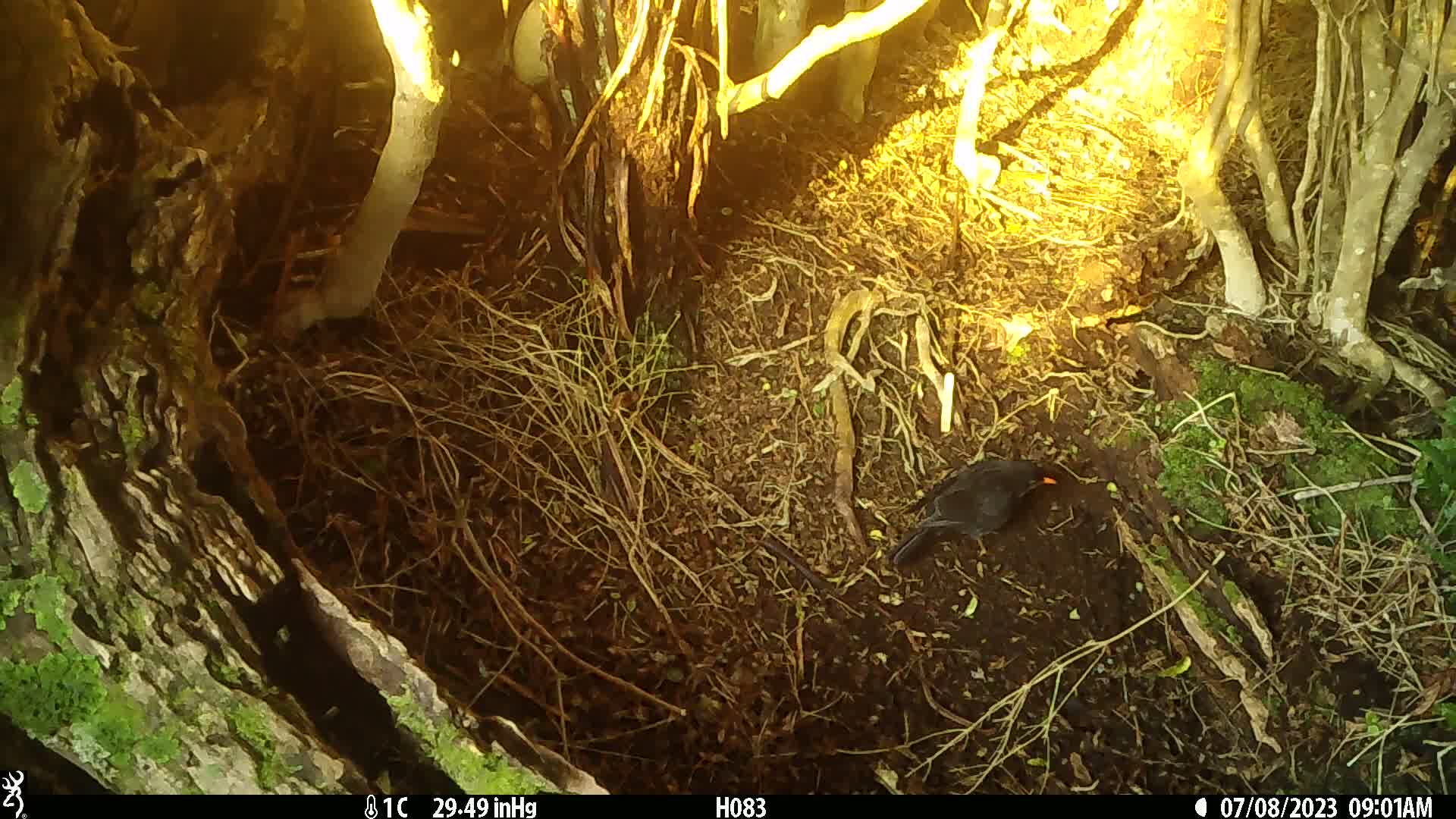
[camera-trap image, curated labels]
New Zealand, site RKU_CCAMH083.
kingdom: Animalia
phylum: Chordata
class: Aves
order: Passeriformes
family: Turdidae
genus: Turdus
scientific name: Turdus merula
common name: eurasian blackbird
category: blackbird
Blackbird (eurasian blackbird) (Turdus merula).